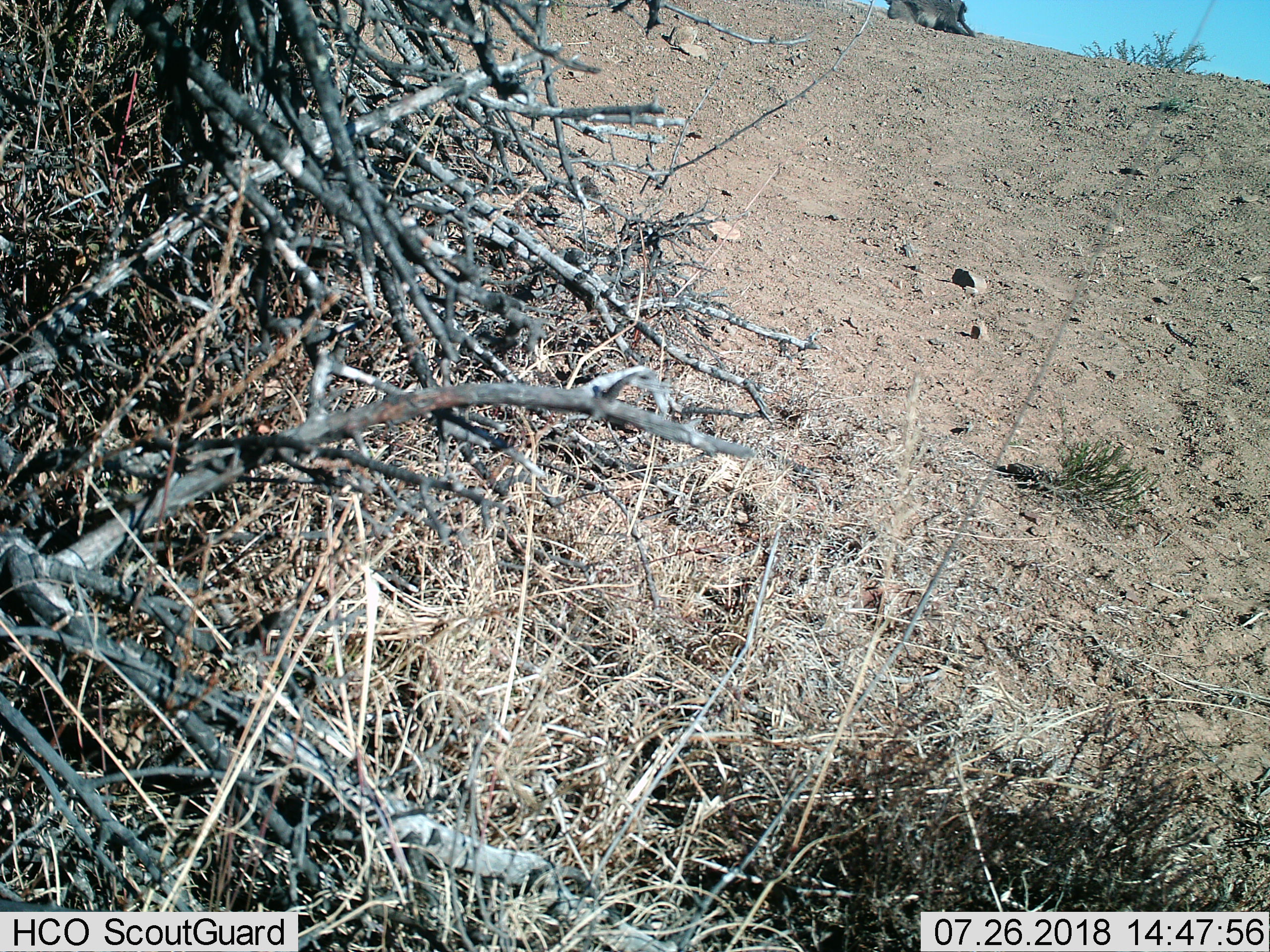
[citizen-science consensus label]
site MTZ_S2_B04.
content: unidentified animal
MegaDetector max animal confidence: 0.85